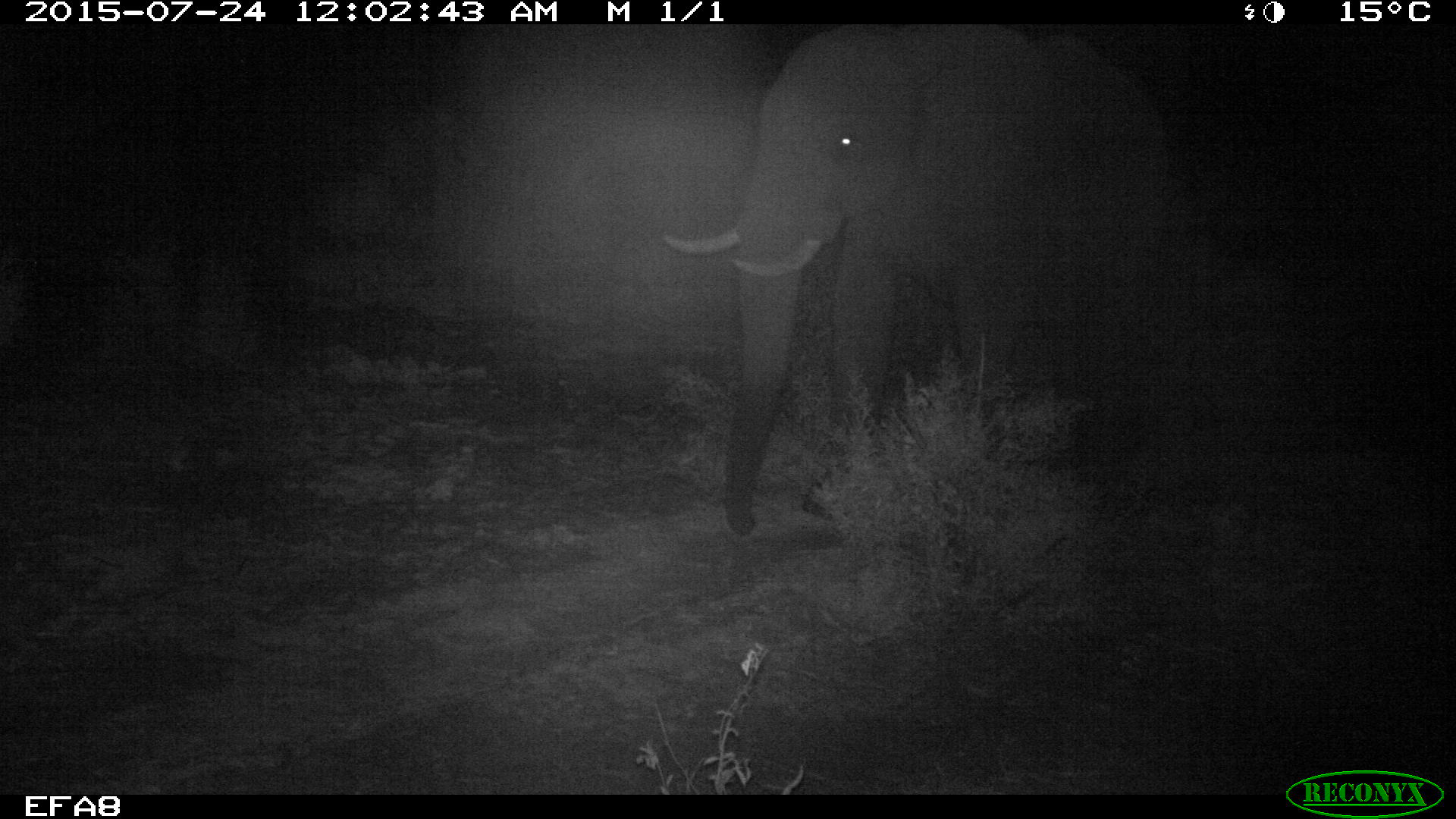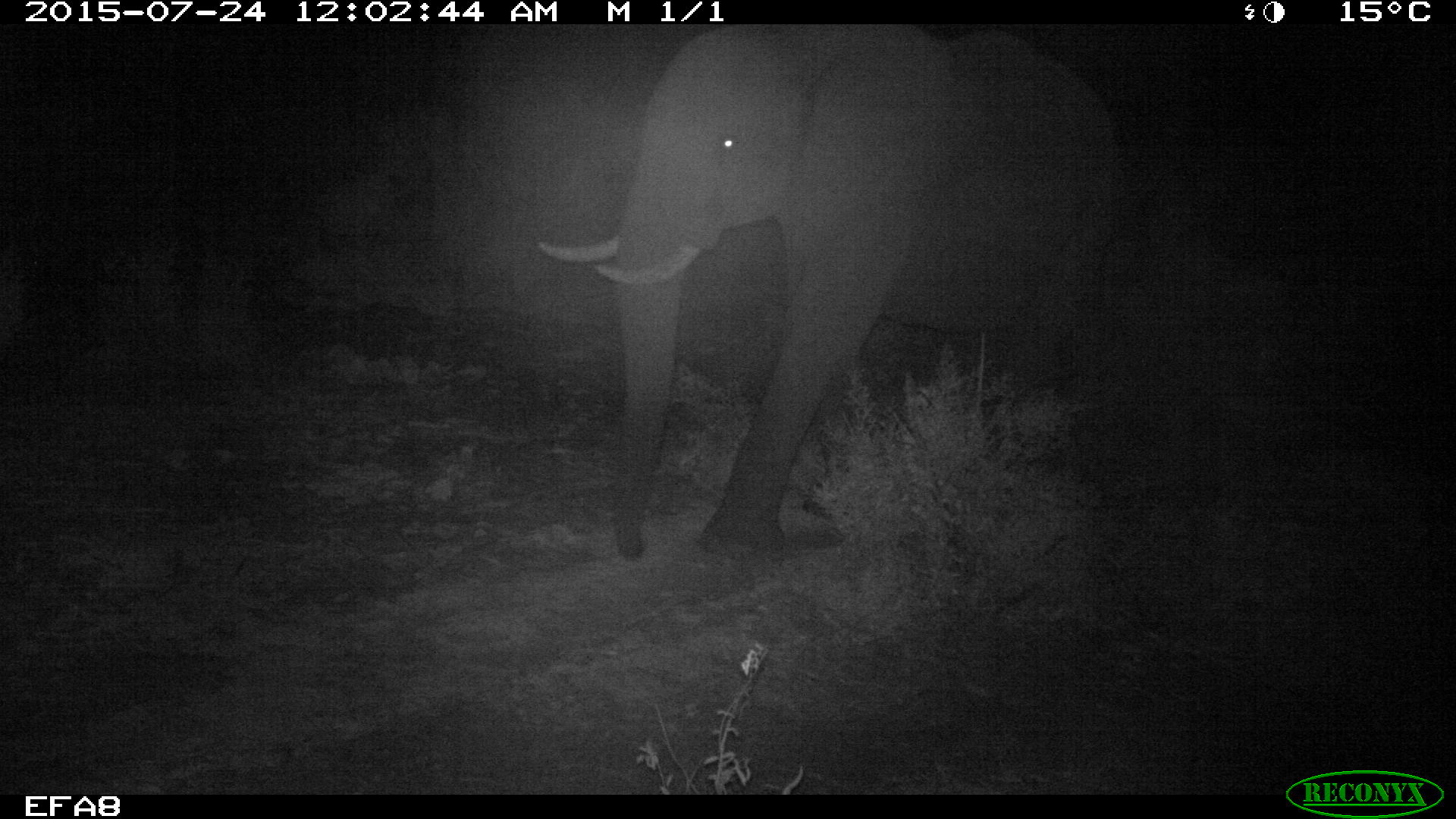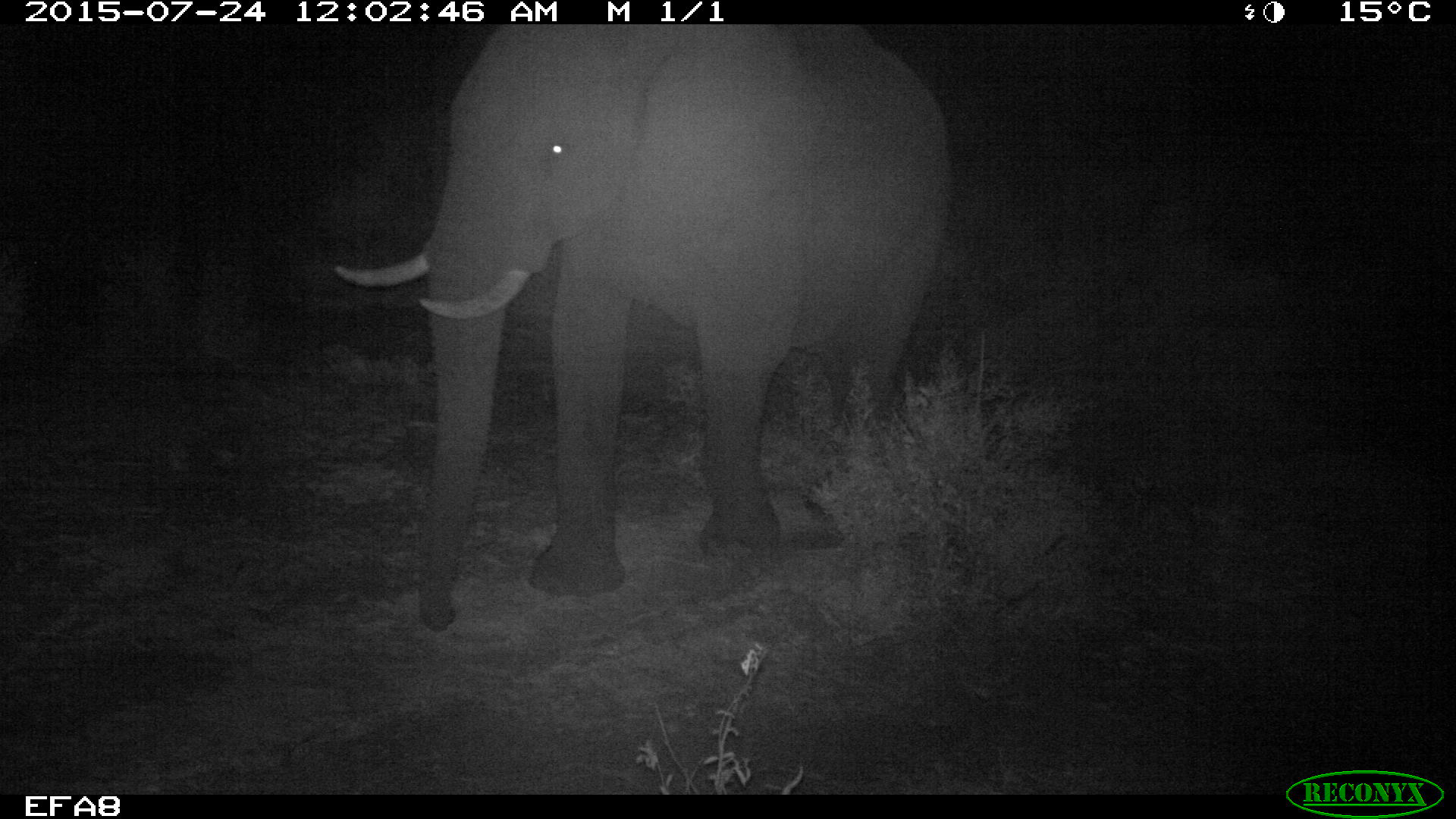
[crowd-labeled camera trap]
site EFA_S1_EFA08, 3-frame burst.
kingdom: Animalia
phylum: Chordata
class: Mammalia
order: Proboscidea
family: Elephantidae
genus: Loxodonta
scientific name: Loxodonta africana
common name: african bush elephant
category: elephant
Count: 1.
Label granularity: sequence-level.